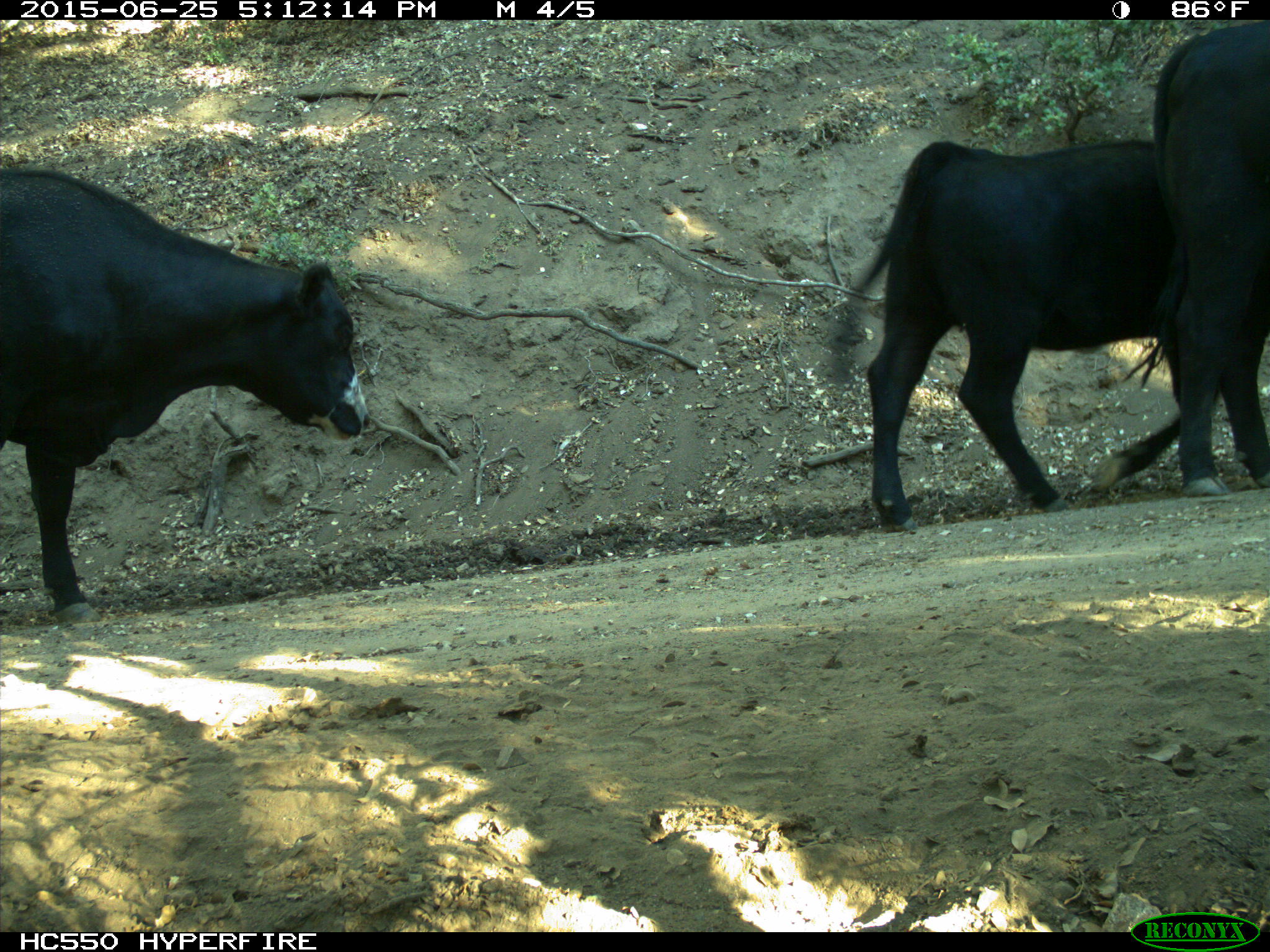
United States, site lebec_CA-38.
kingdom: Animalia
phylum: Chordata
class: Mammalia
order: Artiodactyla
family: Bovidae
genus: Bos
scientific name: Bos taurus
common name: domestic cow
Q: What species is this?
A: Bos taurus (domestic cow).